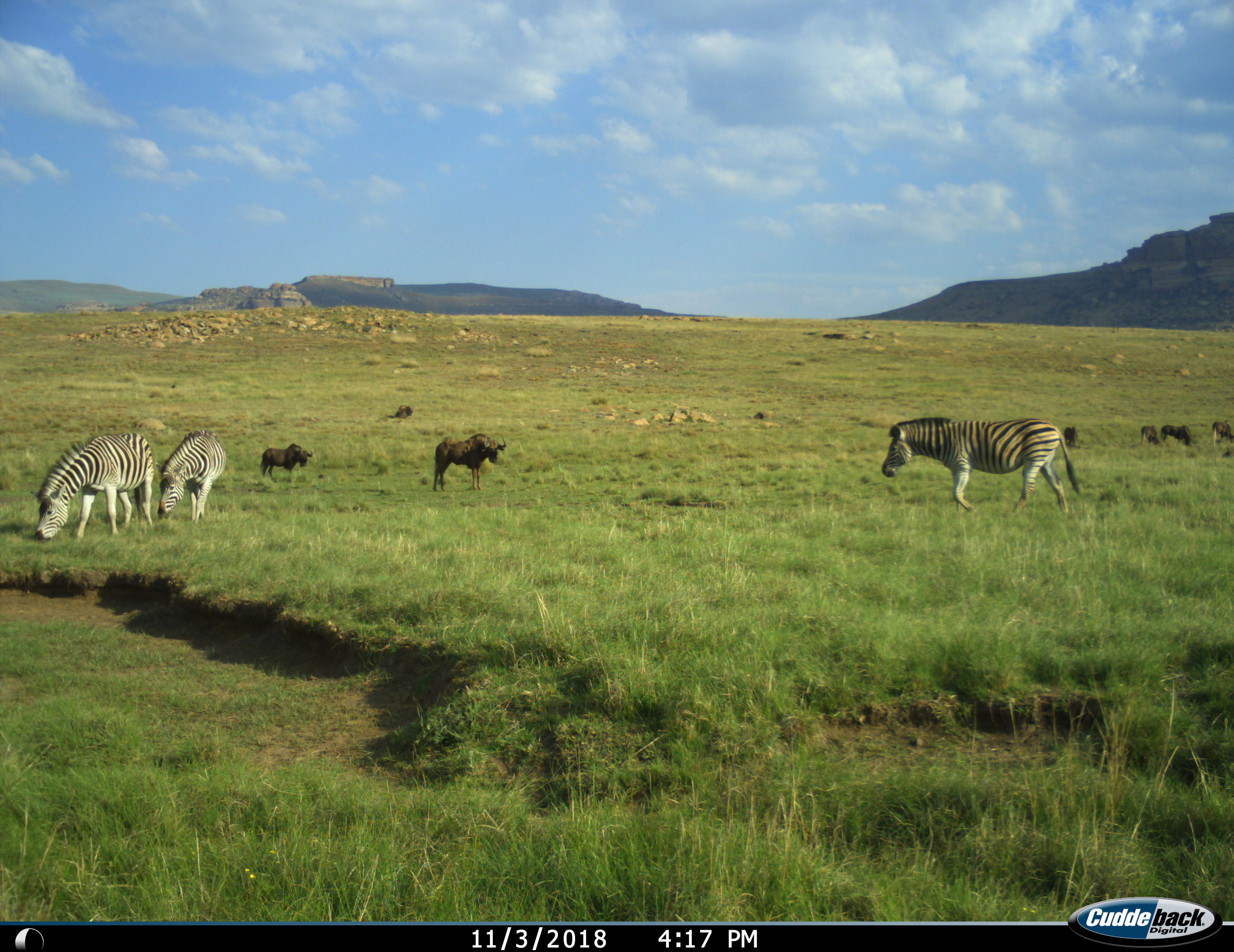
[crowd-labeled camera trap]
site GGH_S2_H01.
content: unidentified animal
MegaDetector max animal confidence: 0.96